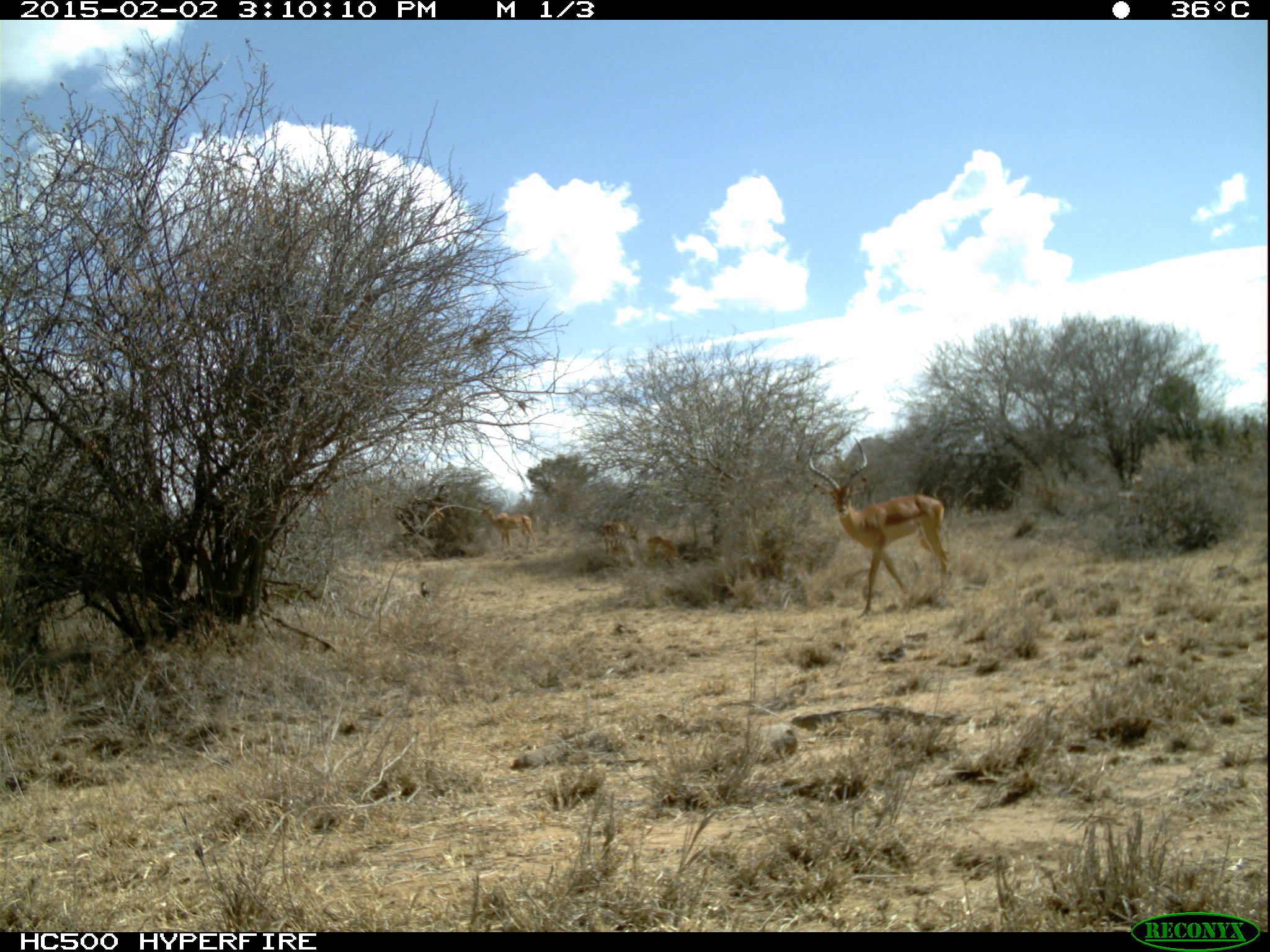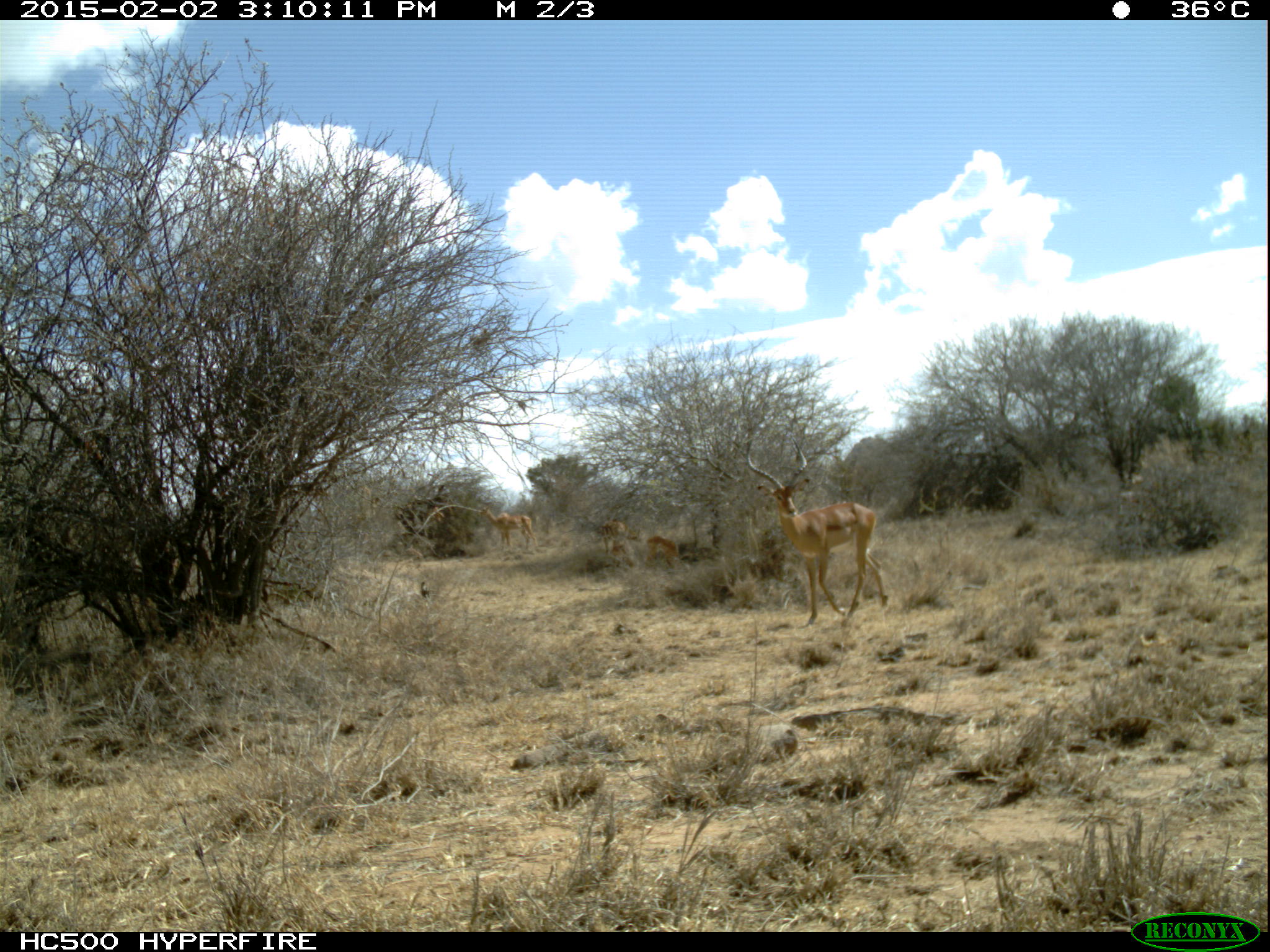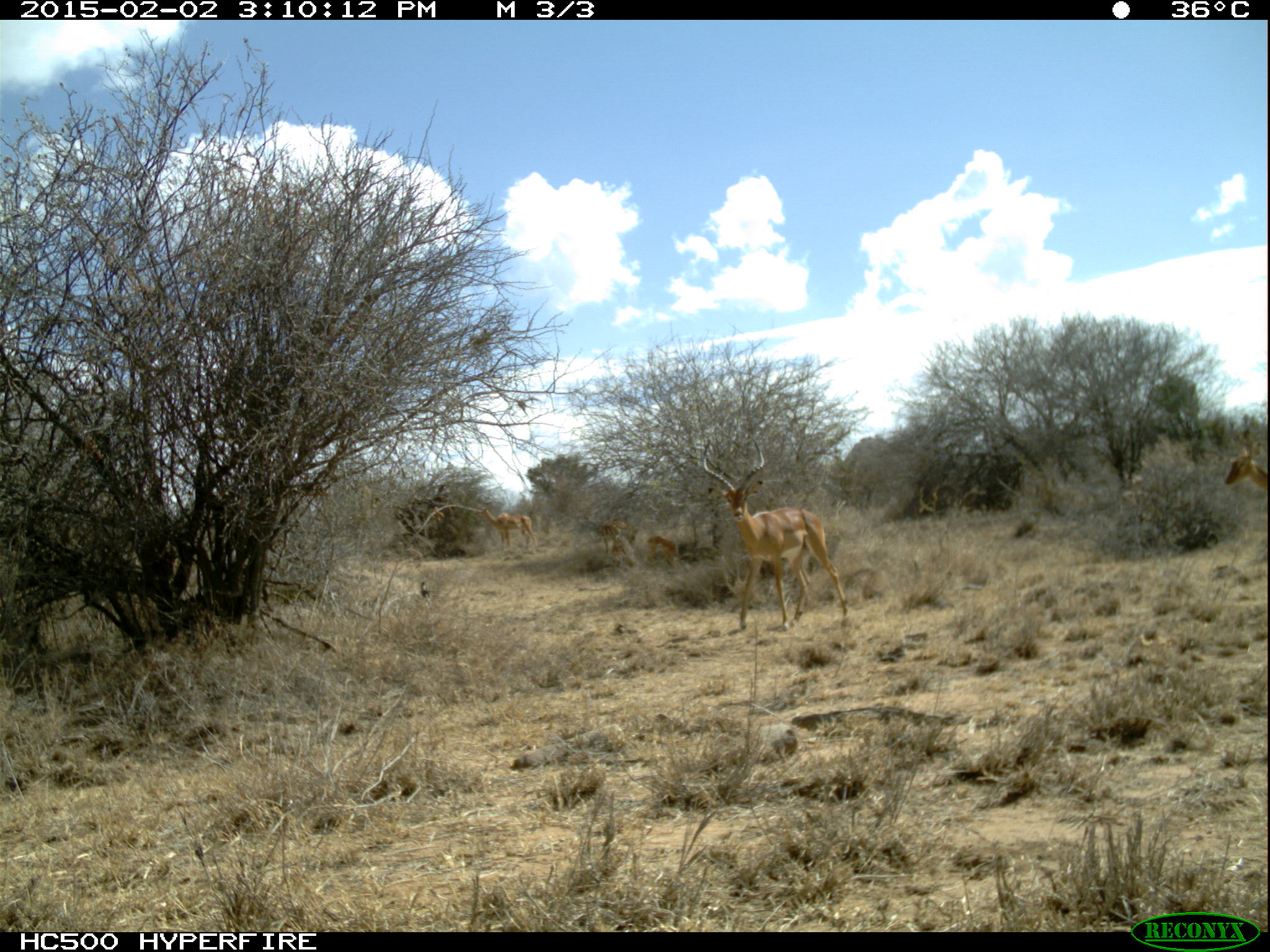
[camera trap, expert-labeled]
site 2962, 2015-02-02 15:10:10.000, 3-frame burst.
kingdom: Animalia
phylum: Chordata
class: Mammalia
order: Artiodactyla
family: Bovidae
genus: Aepyceros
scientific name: Aepyceros melampus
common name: impala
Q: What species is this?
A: Aepyceros melampus (impala).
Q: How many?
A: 1.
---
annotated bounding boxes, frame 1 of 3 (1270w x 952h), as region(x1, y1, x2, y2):
aepyceros melampus: region(807, 435, 956, 608); region(480, 504, 537, 549); region(602, 520, 639, 562); region(646, 535, 682, 566)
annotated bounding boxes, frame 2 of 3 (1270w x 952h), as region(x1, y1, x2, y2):
aepyceros melampus: region(743, 439, 889, 626); region(480, 504, 537, 546); region(595, 519, 637, 562); region(645, 535, 680, 568)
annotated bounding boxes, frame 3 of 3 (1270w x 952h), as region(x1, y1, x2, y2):
aepyceros melampus: region(702, 437, 848, 629); region(1212, 437, 1268, 502); region(478, 507, 538, 549); region(600, 519, 638, 558); region(647, 536, 680, 564)